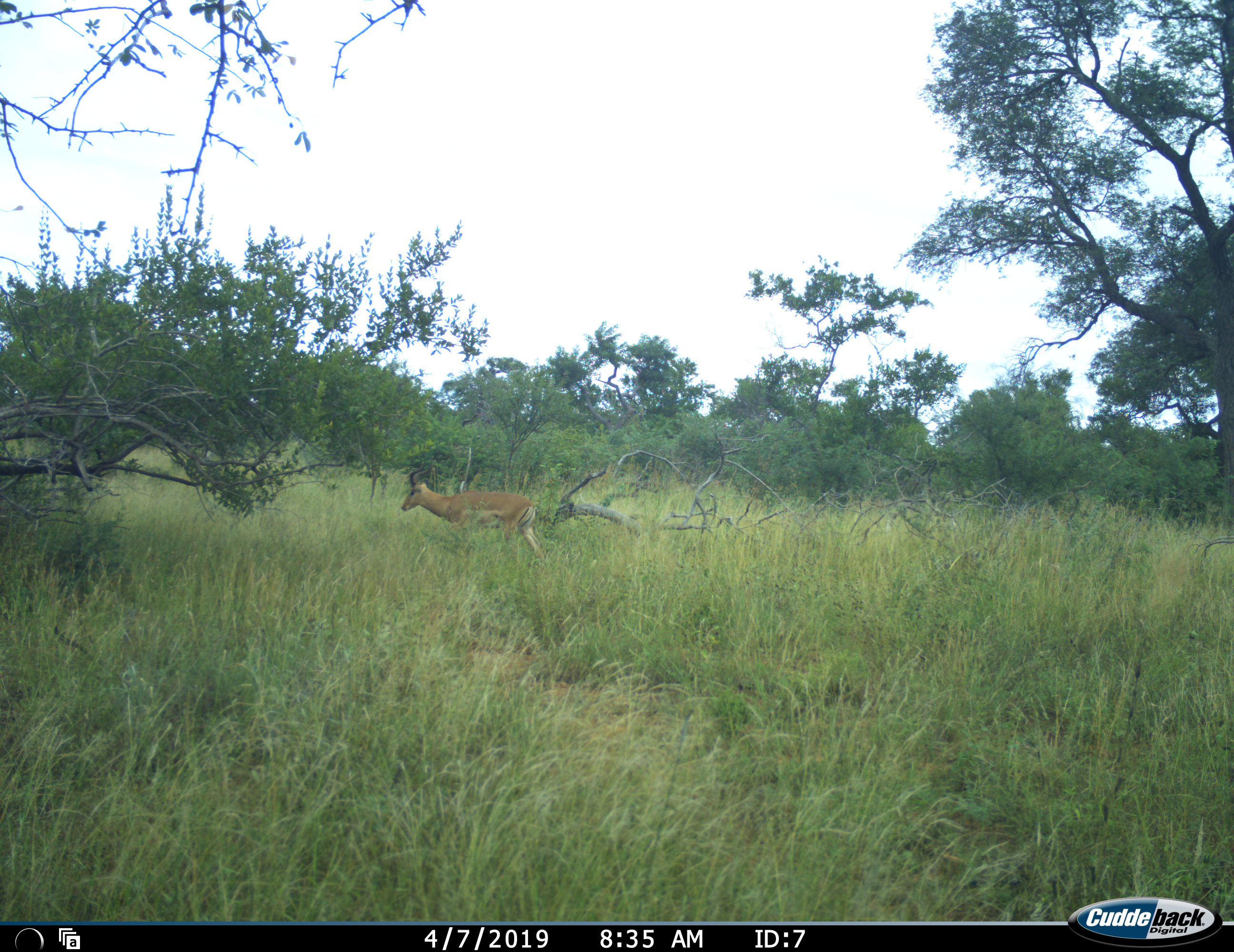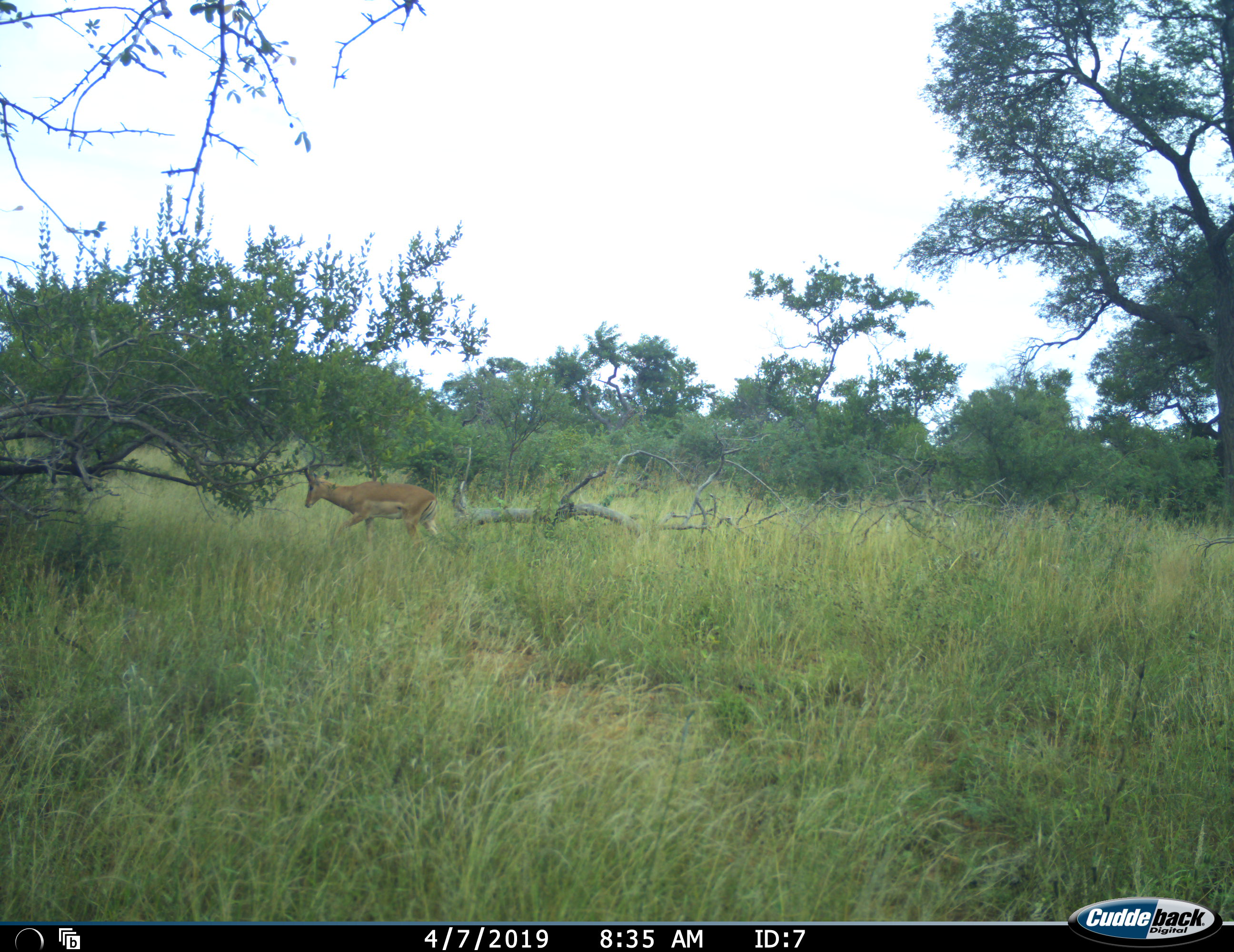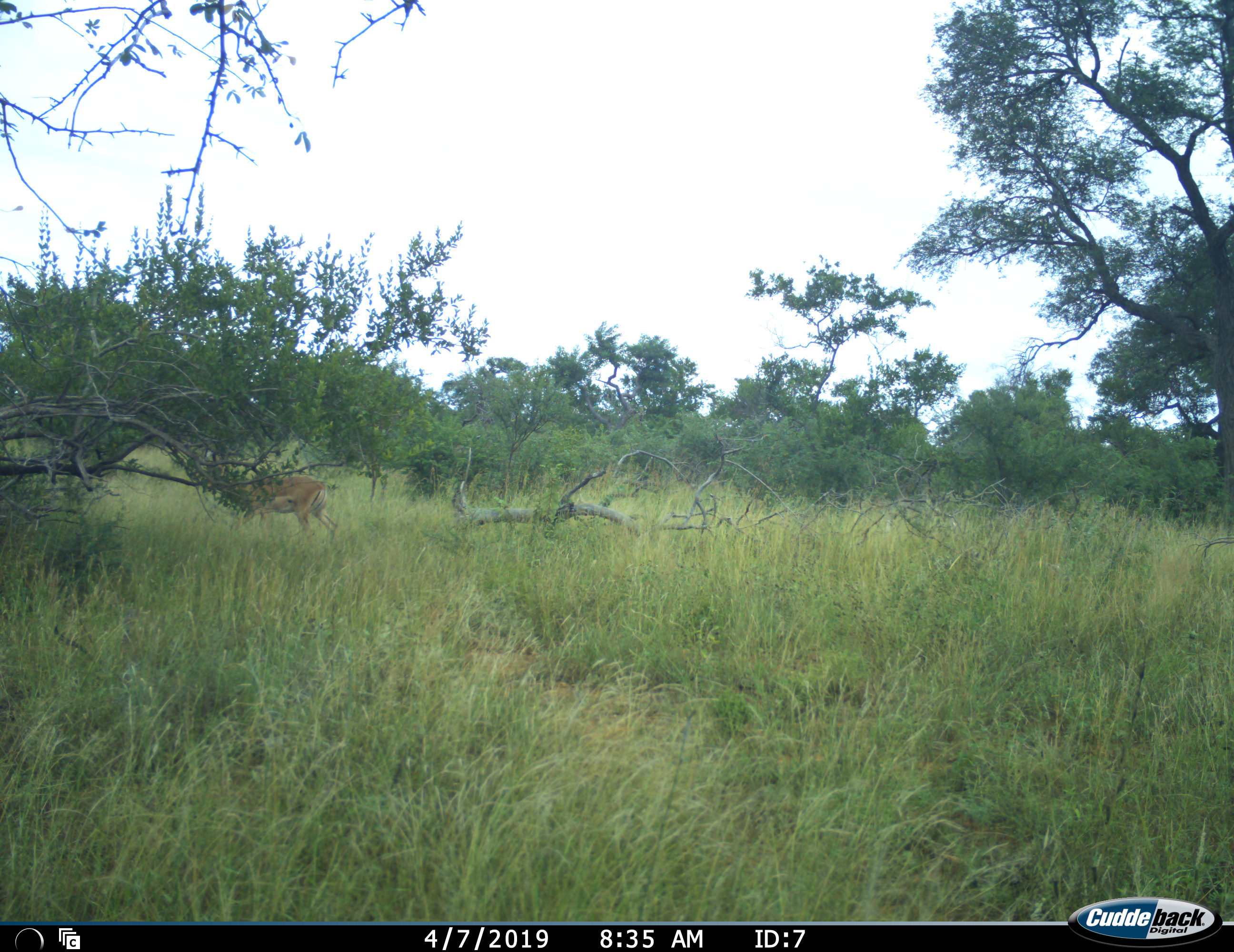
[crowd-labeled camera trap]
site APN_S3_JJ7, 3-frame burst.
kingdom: Animalia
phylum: Chordata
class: Mammalia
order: Artiodactyla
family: Bovidae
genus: Aepyceros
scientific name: Aepyceros melampus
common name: impala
Impala (Aepyceros melampus), count 1. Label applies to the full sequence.